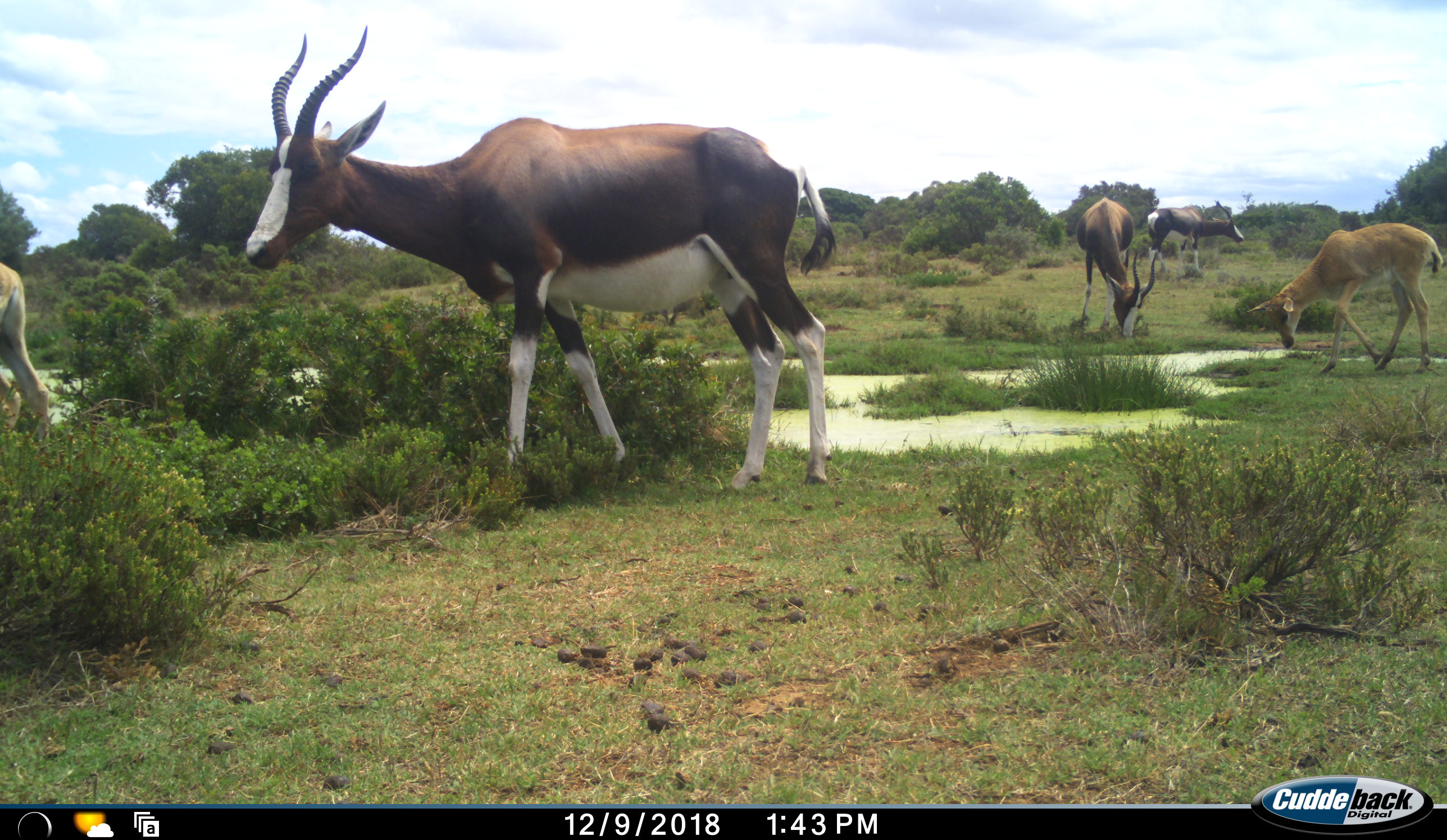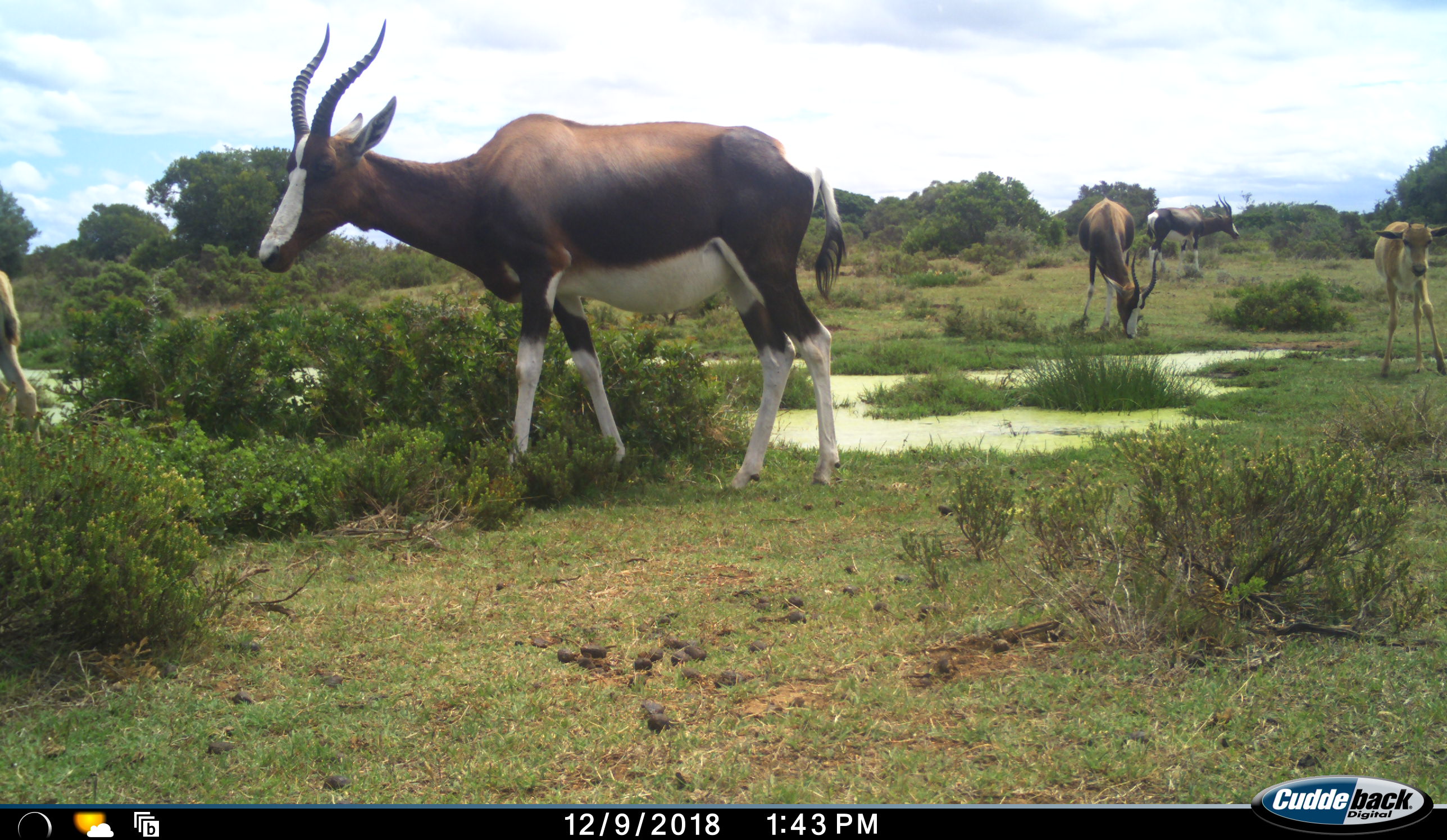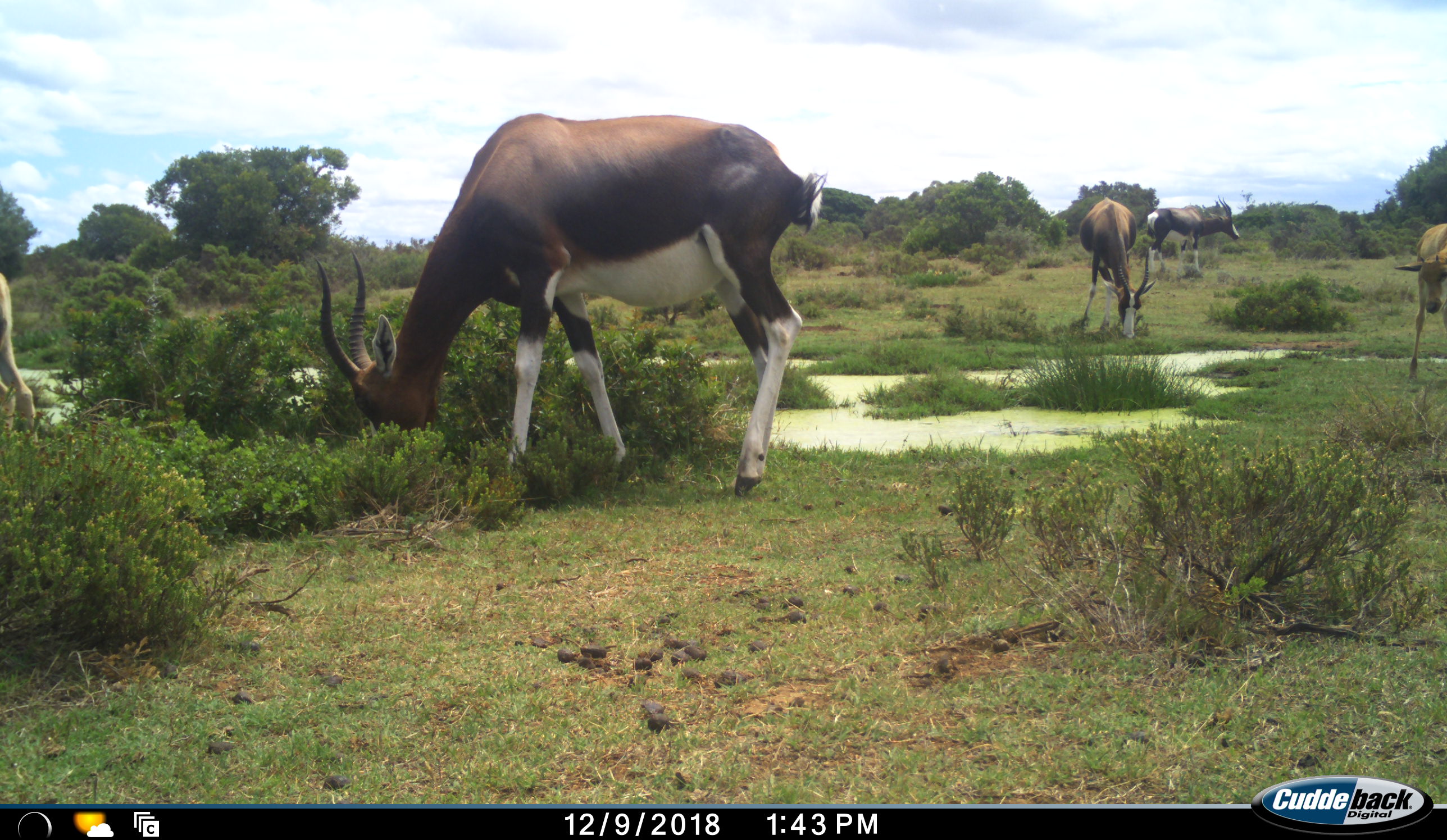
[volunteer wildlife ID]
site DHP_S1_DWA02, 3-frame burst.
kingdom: Animalia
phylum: Chordata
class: Mammalia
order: Artiodactyla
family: Bovidae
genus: Damaliscus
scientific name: Damaliscus pygargus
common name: bontebok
Bontebok (Damaliscus pygargus), count 5. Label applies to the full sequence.